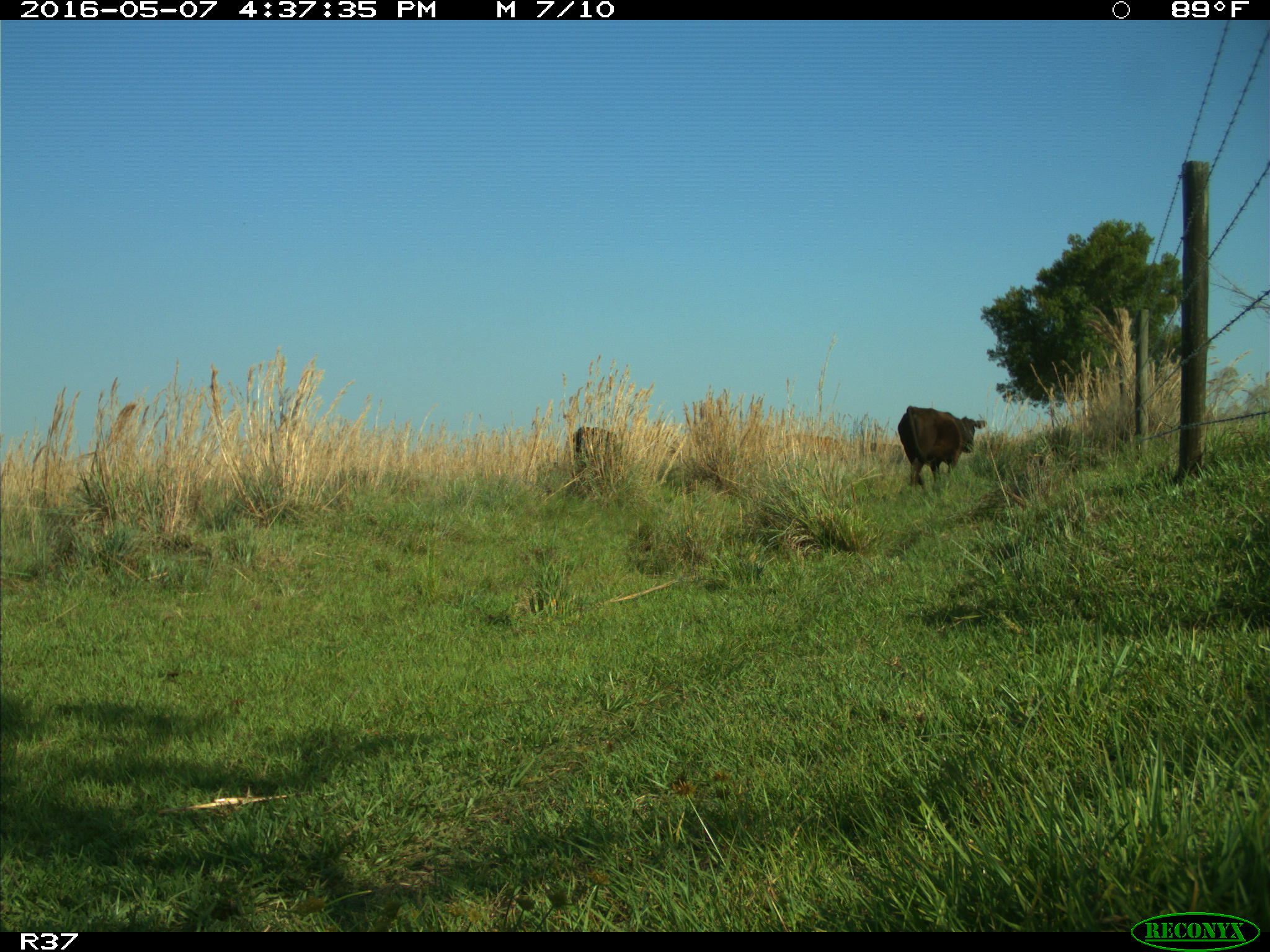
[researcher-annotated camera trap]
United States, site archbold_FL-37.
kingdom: Animalia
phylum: Chordata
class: Mammalia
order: Artiodactyla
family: Bovidae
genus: Bos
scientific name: Bos taurus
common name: domestic cow